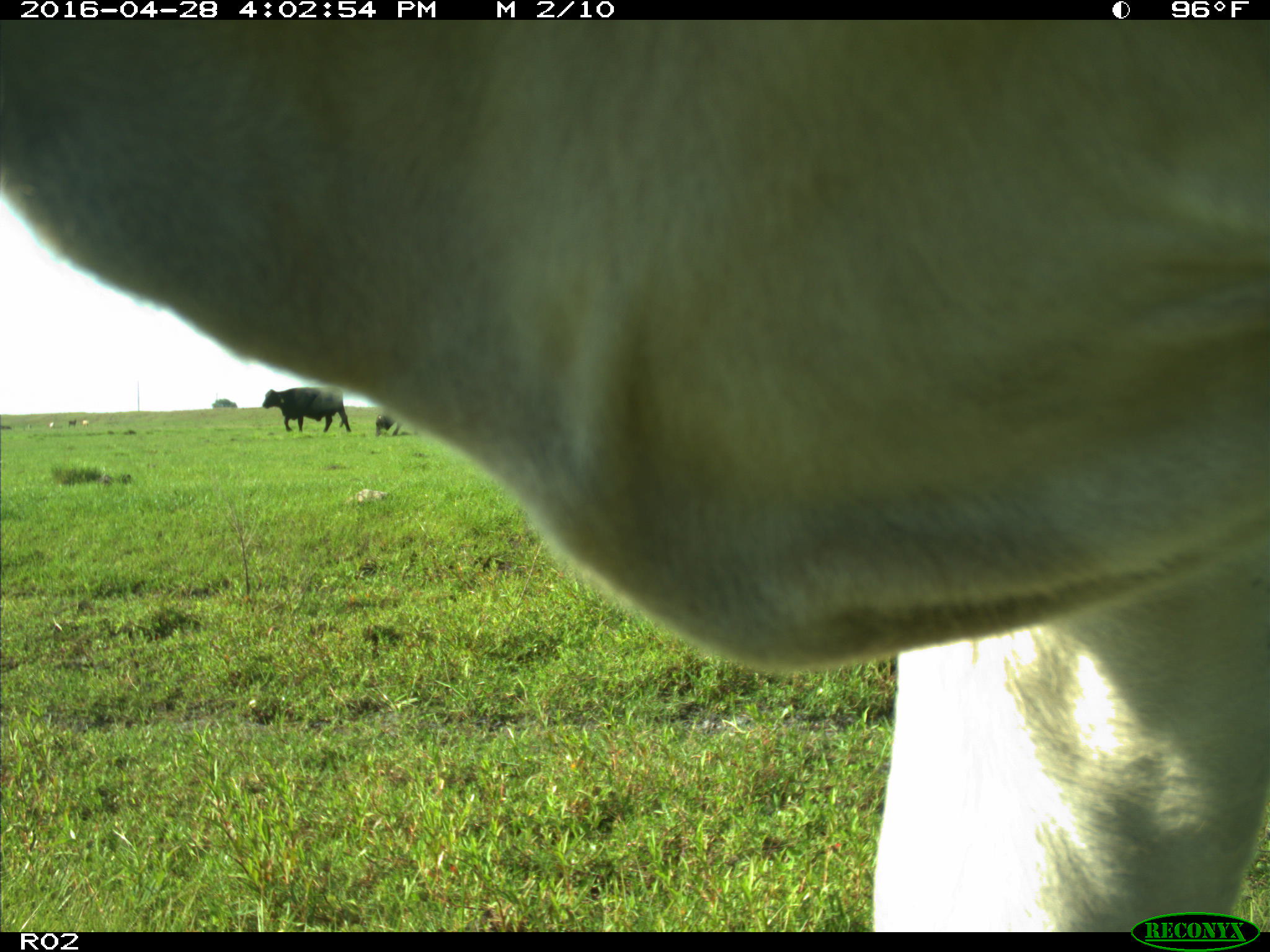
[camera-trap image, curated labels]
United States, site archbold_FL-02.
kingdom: Animalia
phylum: Chordata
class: Mammalia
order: Artiodactyla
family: Bovidae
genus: Bos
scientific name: Bos taurus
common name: domestic cow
Bos taurus (domestic cow).